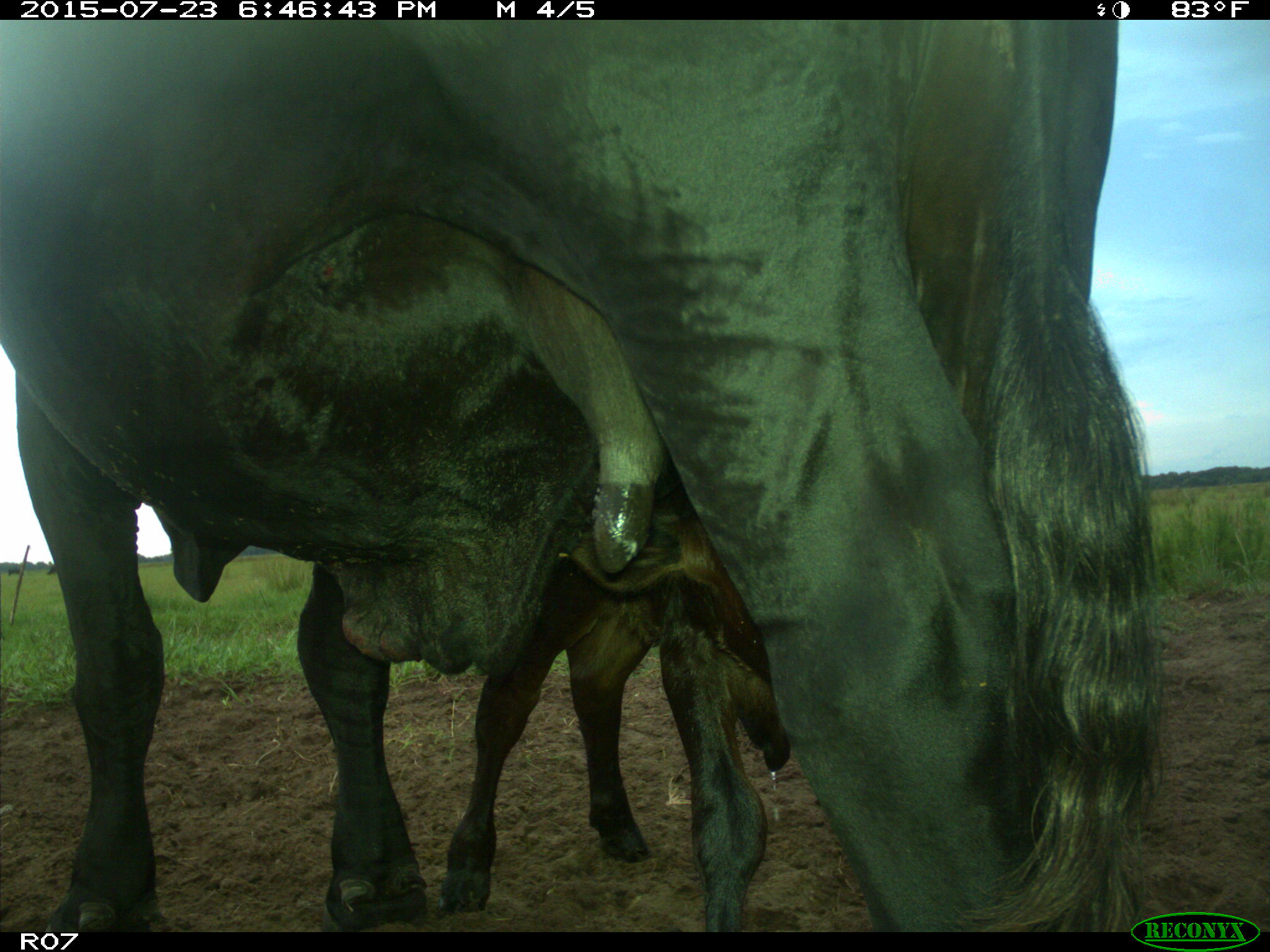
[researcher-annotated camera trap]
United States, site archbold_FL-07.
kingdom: Animalia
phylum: Chordata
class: Mammalia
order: Artiodactyla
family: Bovidae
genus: Bos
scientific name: Bos taurus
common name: domestic cow